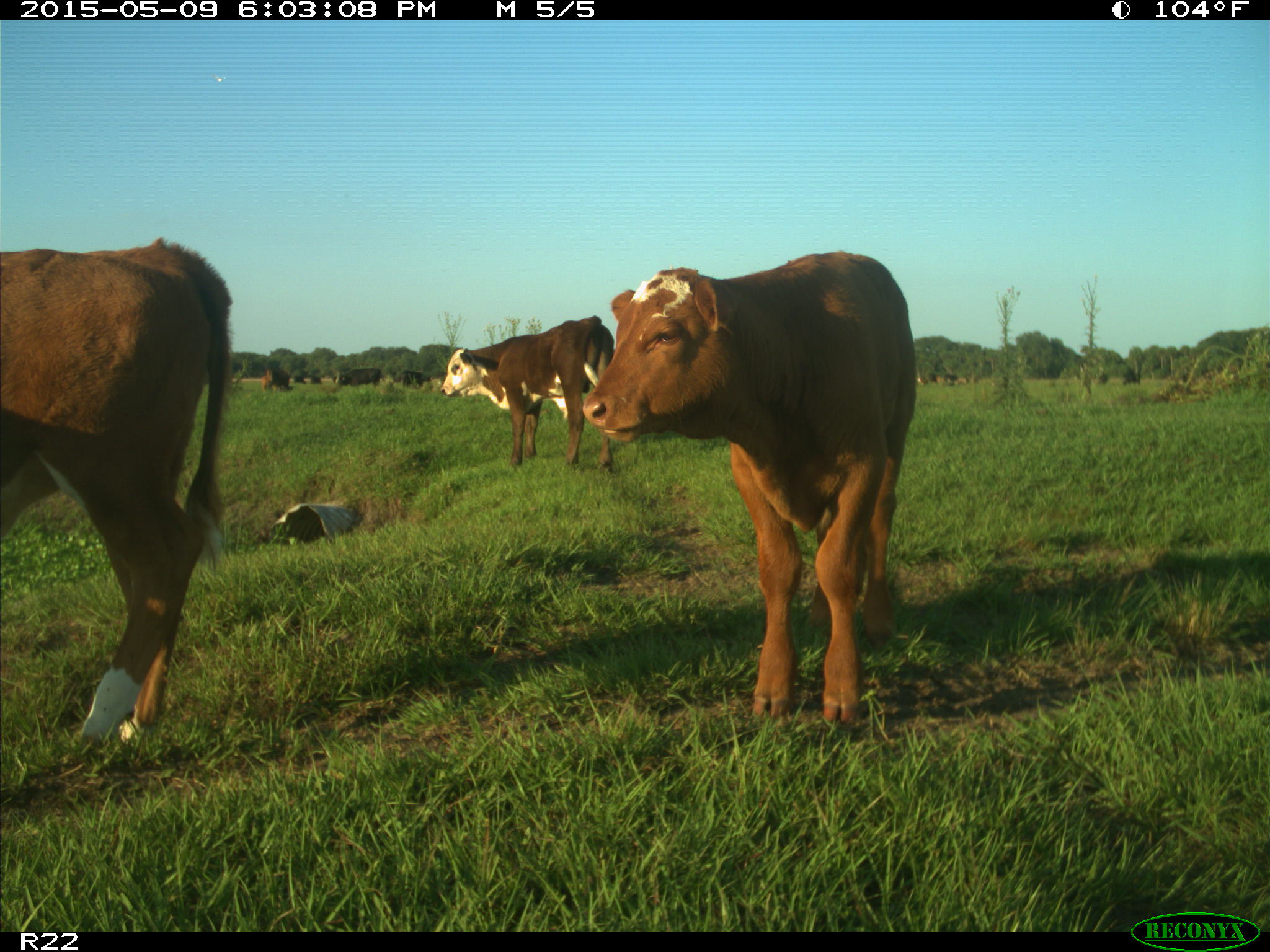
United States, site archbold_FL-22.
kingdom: Animalia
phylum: Chordata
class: Mammalia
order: Artiodactyla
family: Bovidae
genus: Bos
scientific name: Bos taurus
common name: domestic cow